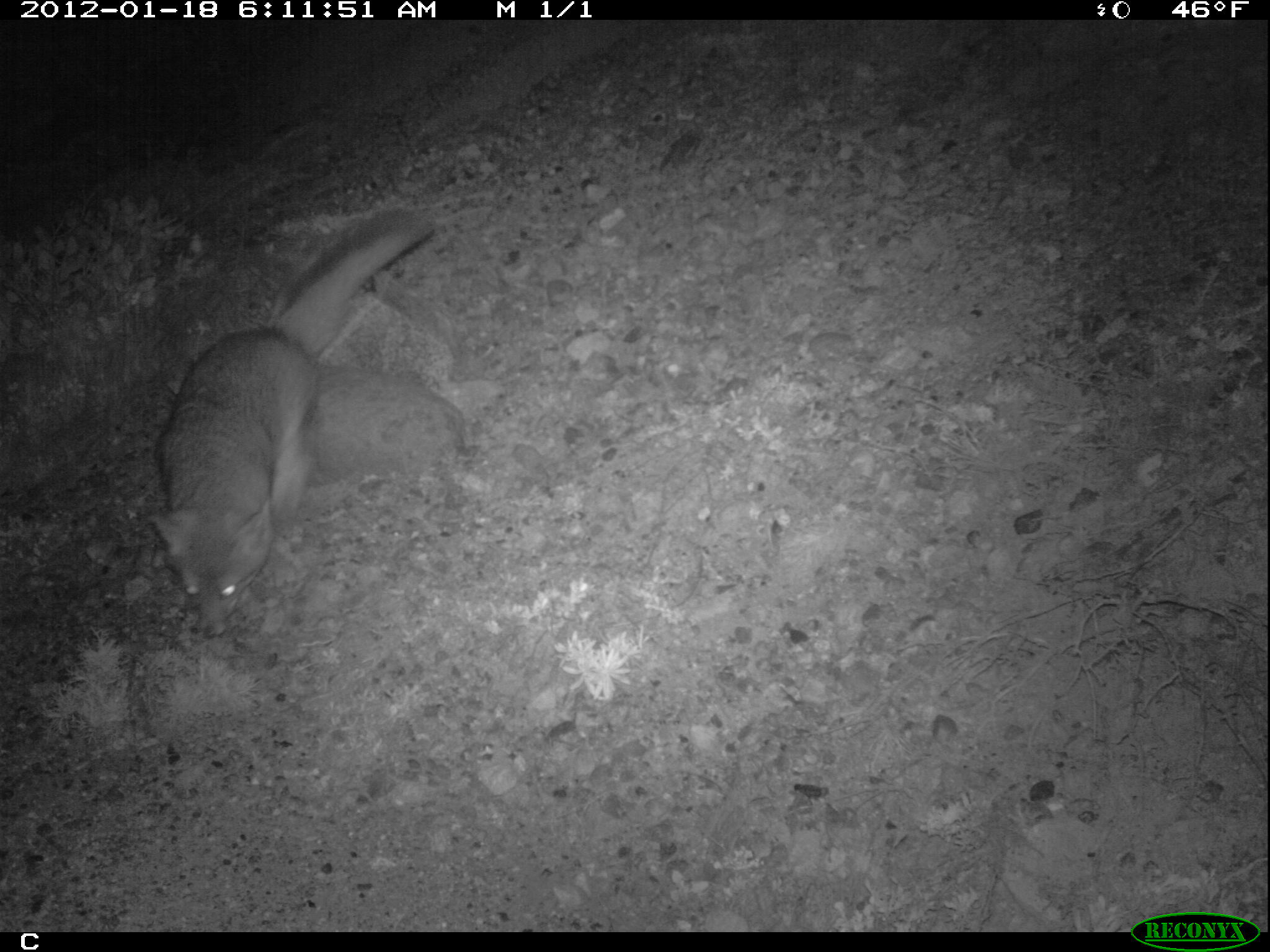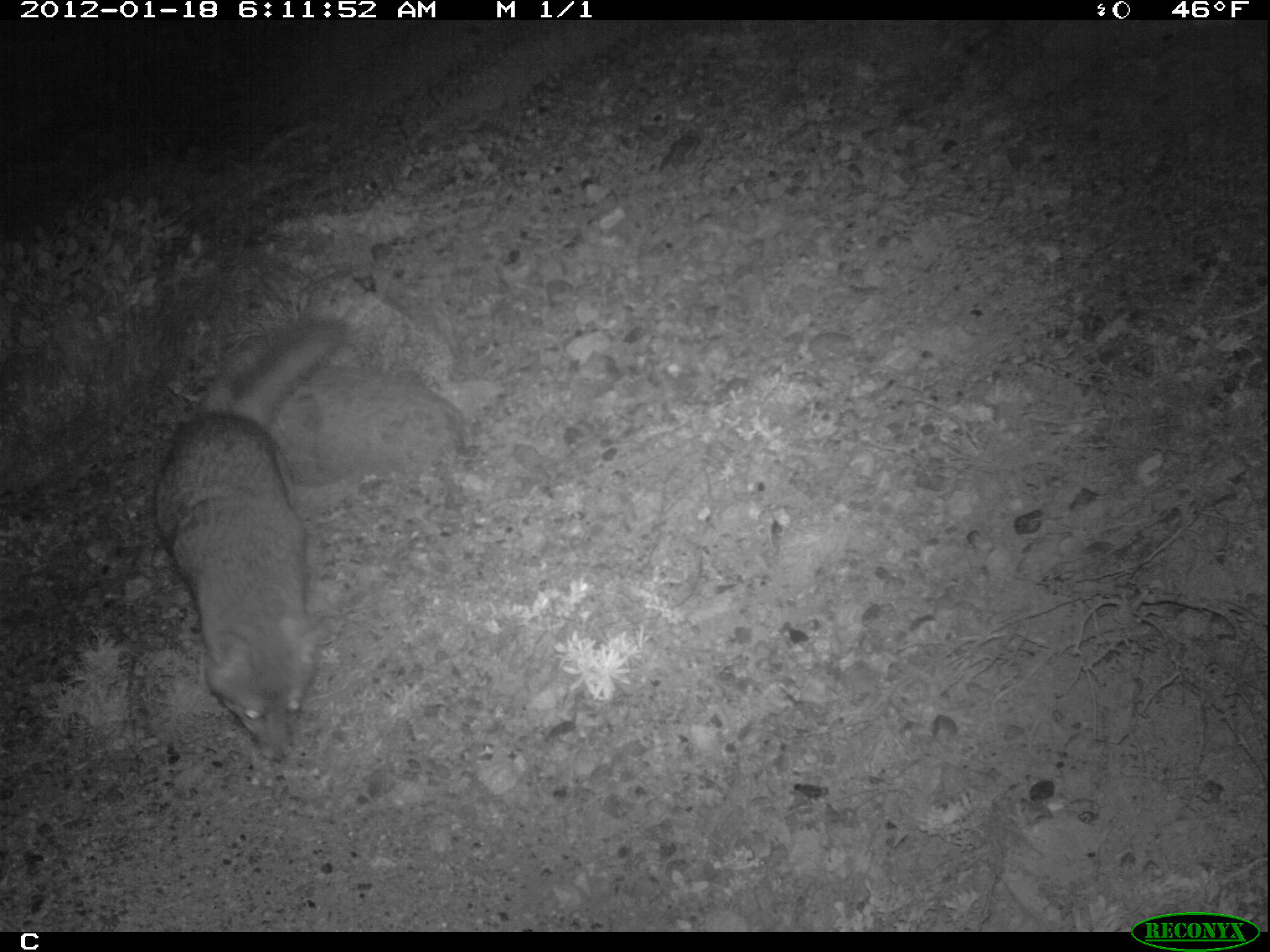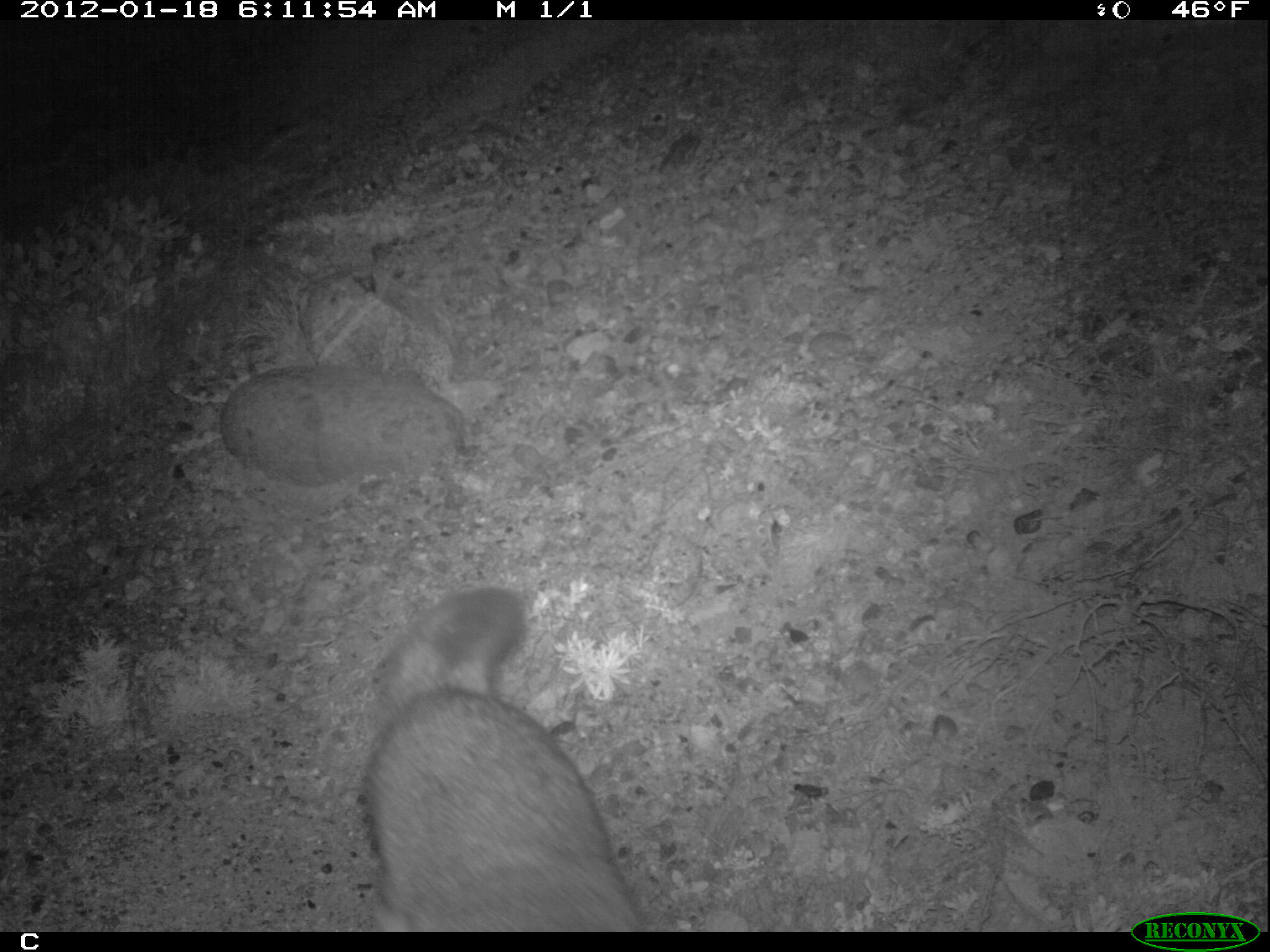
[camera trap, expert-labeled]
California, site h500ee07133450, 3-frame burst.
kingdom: Animalia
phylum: Chordata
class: Mammalia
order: Carnivora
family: Canidae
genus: Urocyon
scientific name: Urocyon littoralis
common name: island fox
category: fox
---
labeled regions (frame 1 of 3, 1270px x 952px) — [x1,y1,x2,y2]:
fox: [143,210,435,639]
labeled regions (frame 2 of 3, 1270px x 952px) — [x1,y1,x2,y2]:
fox: [152,312,350,764]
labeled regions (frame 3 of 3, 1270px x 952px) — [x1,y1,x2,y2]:
fox: [364,580,645,931]